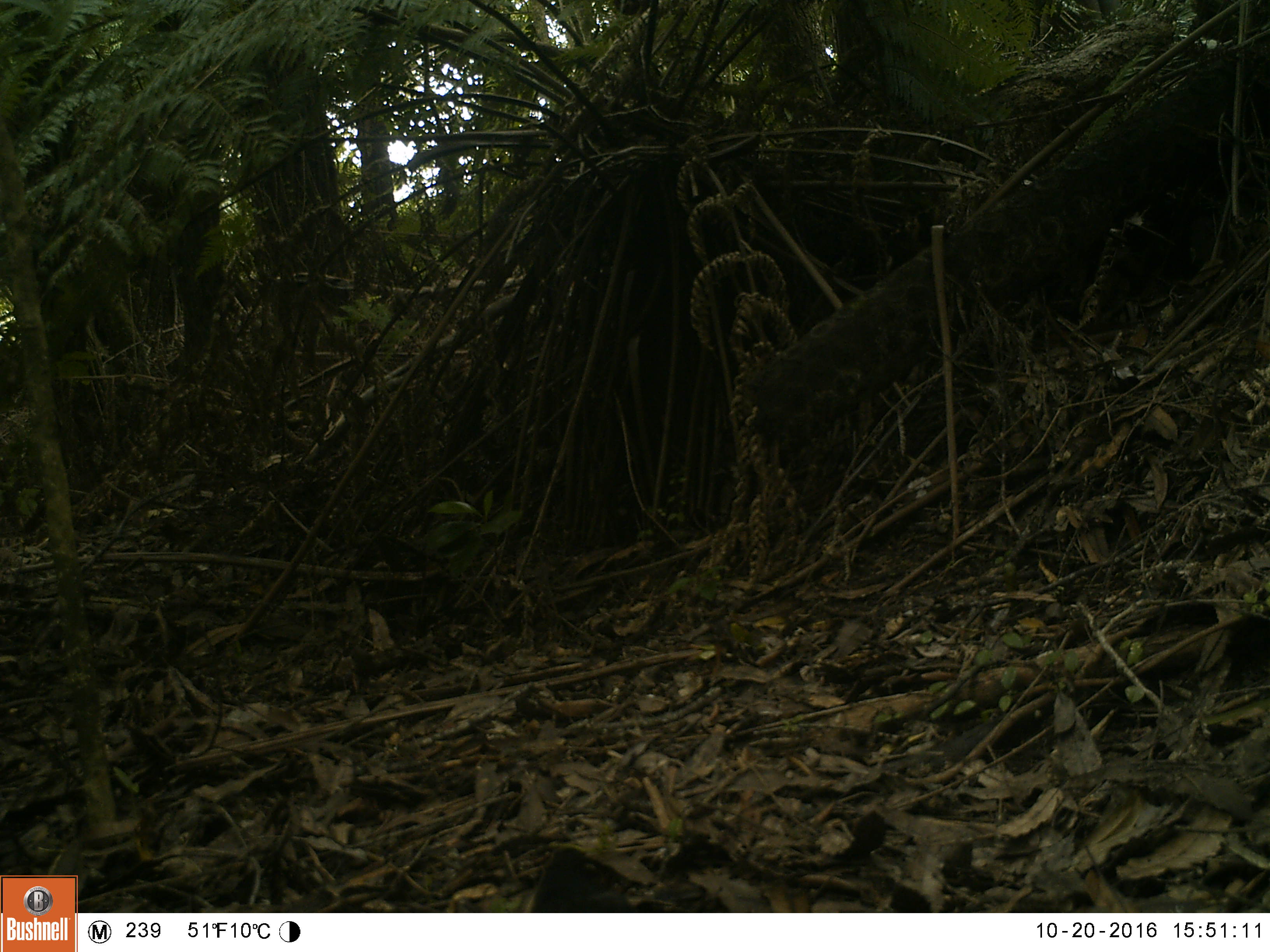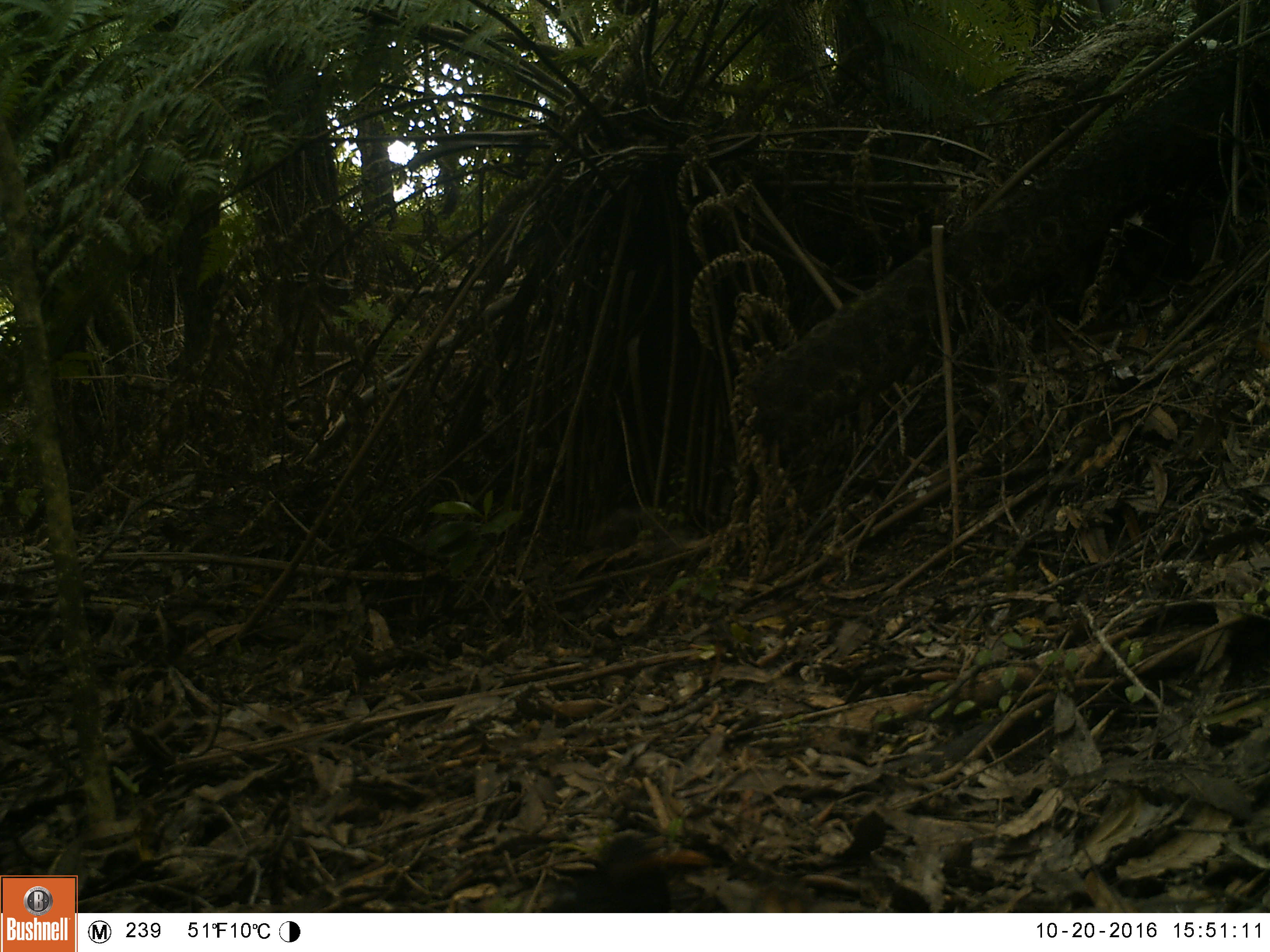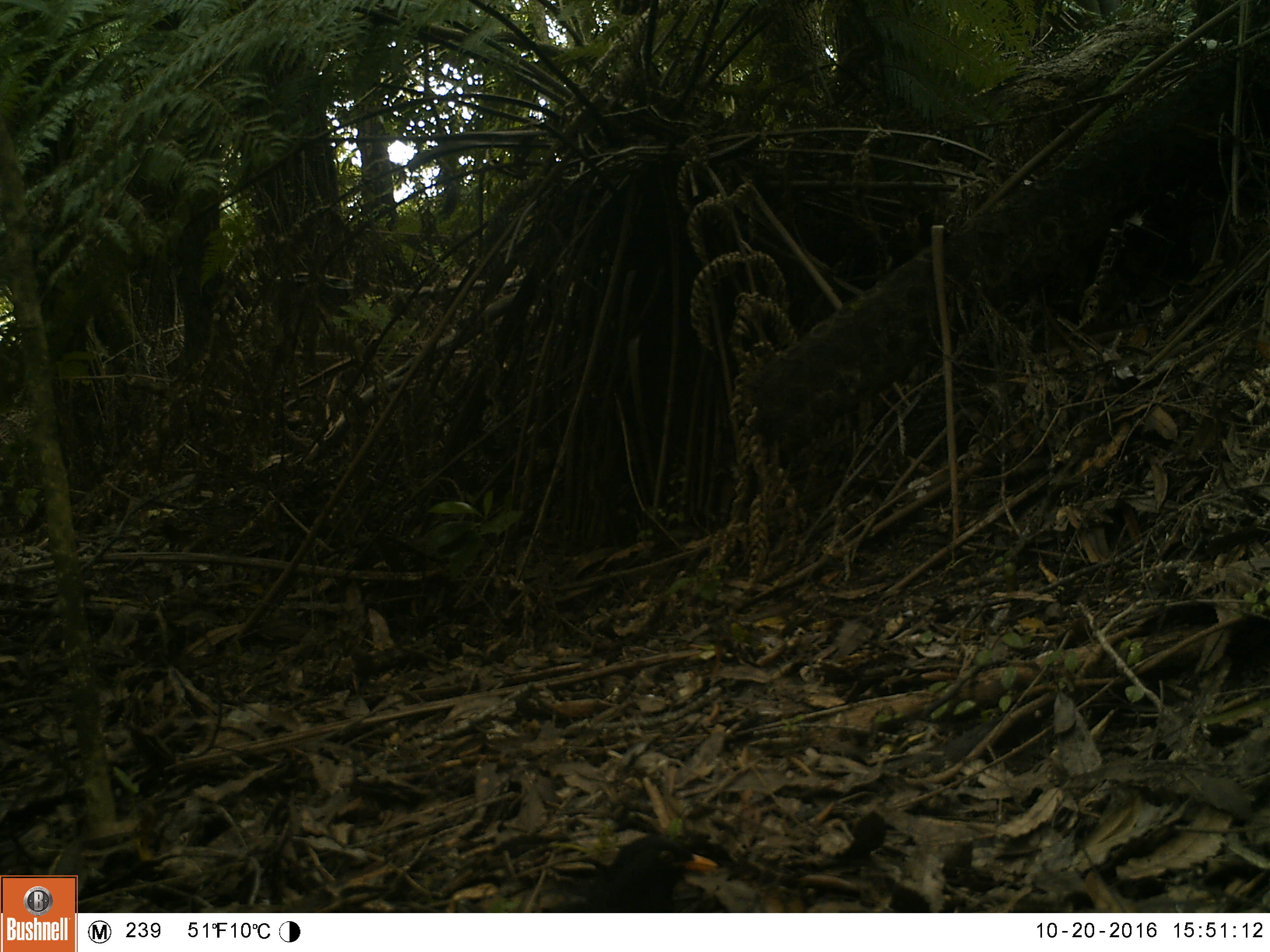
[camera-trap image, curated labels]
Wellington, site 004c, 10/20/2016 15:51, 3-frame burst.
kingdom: Animalia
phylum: Chordata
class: Aves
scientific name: Aves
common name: bird